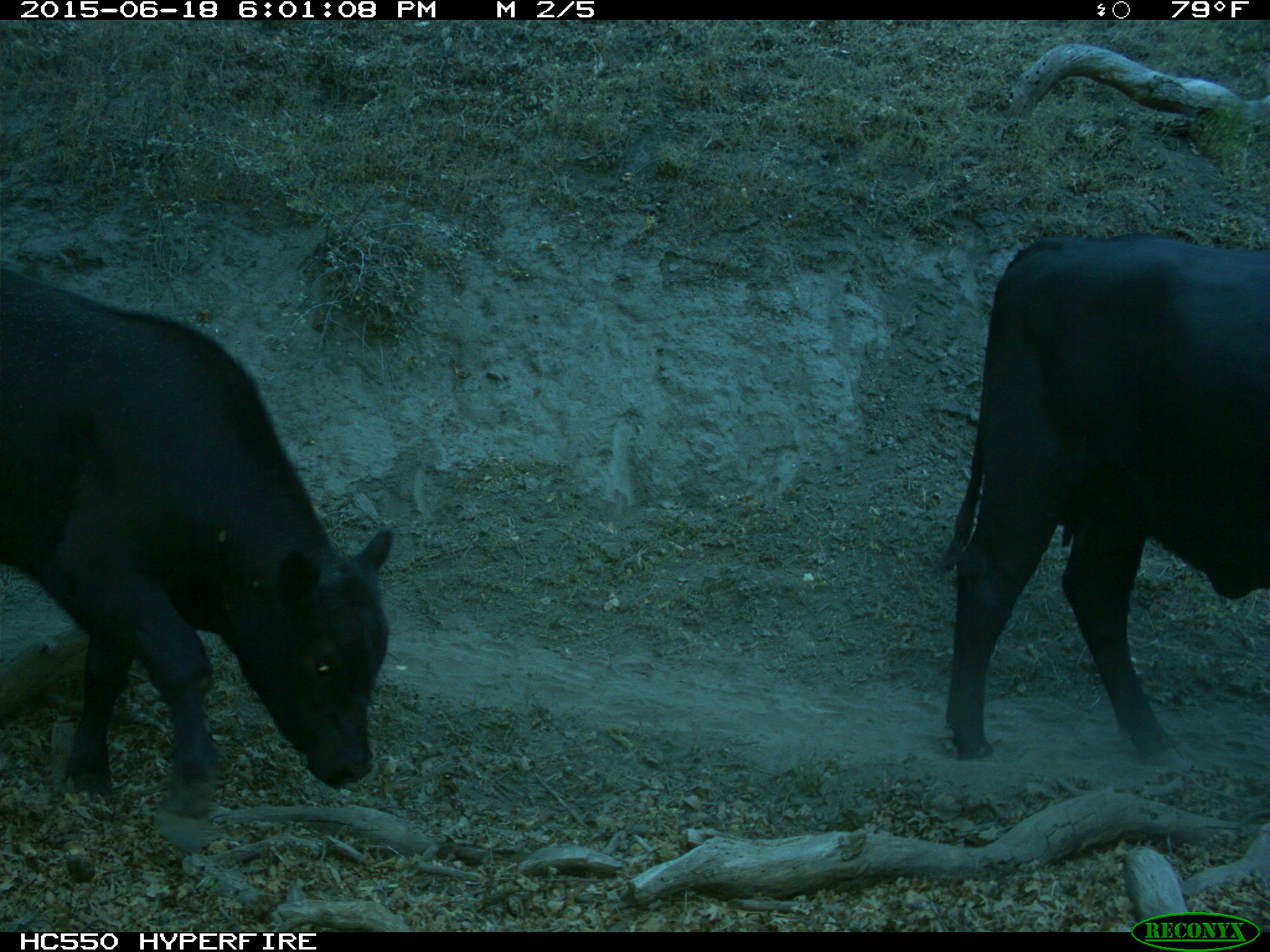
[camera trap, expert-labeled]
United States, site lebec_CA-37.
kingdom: Animalia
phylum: Chordata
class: Mammalia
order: Artiodactyla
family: Bovidae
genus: Bos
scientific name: Bos taurus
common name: domestic cow